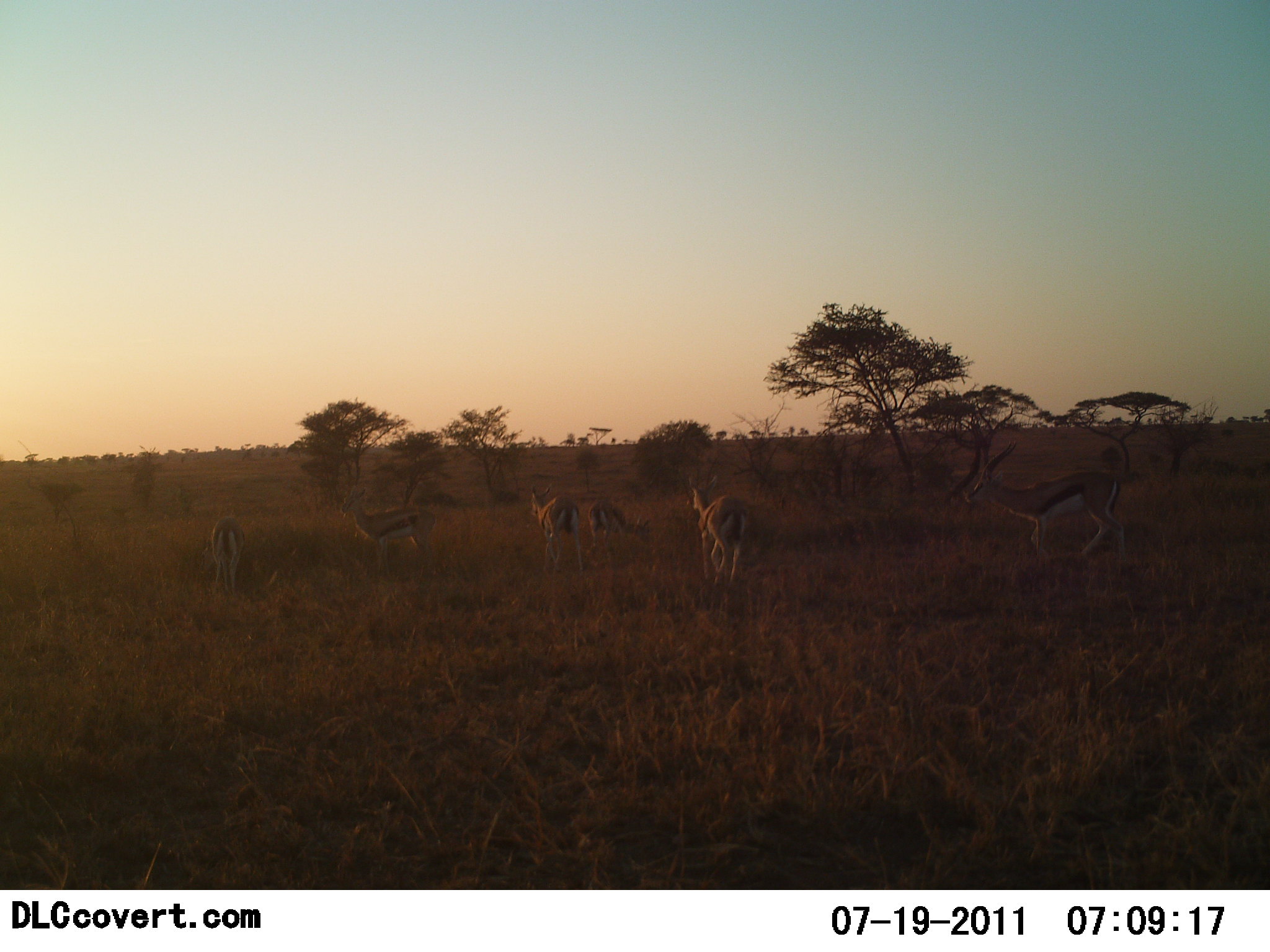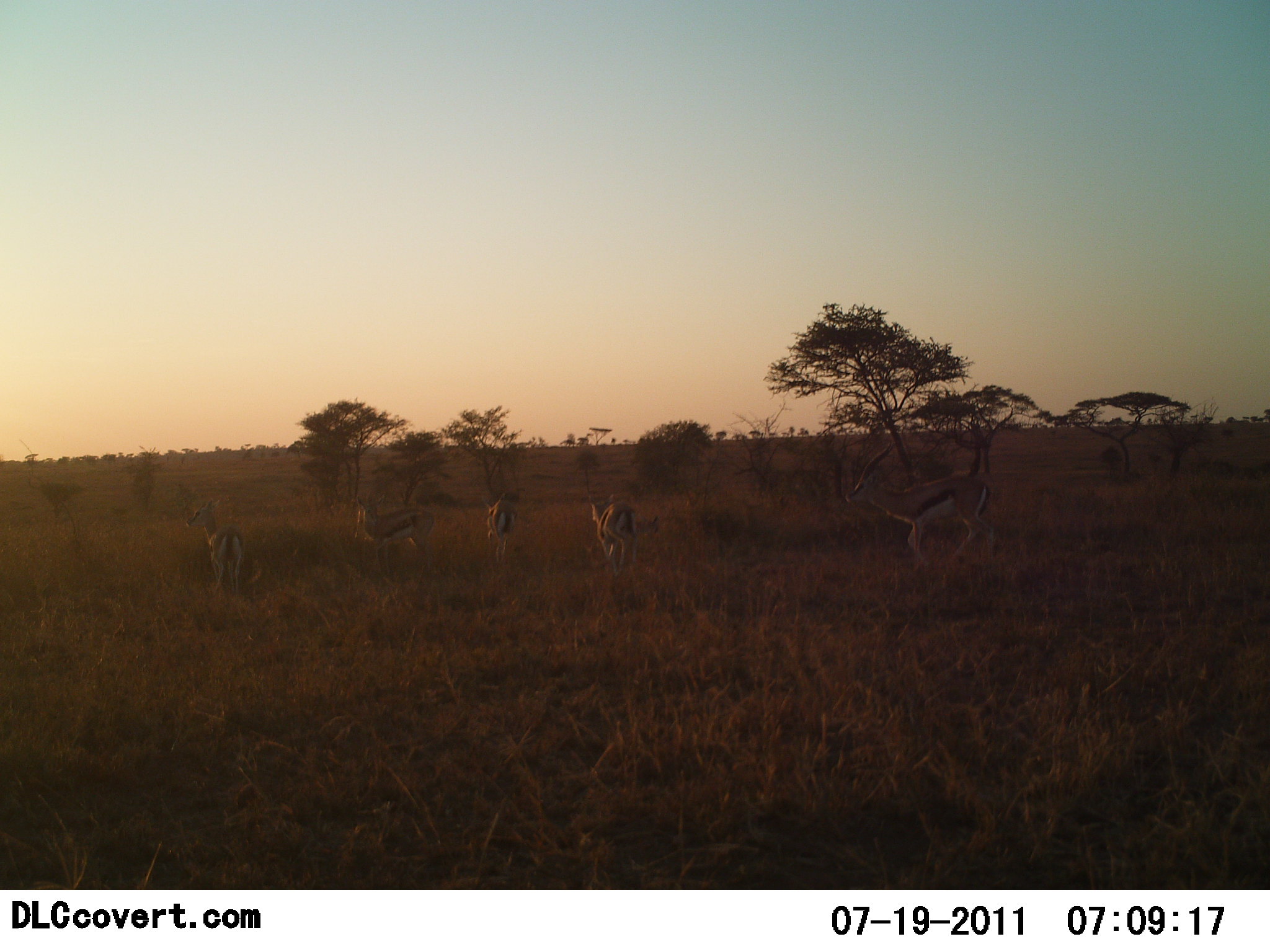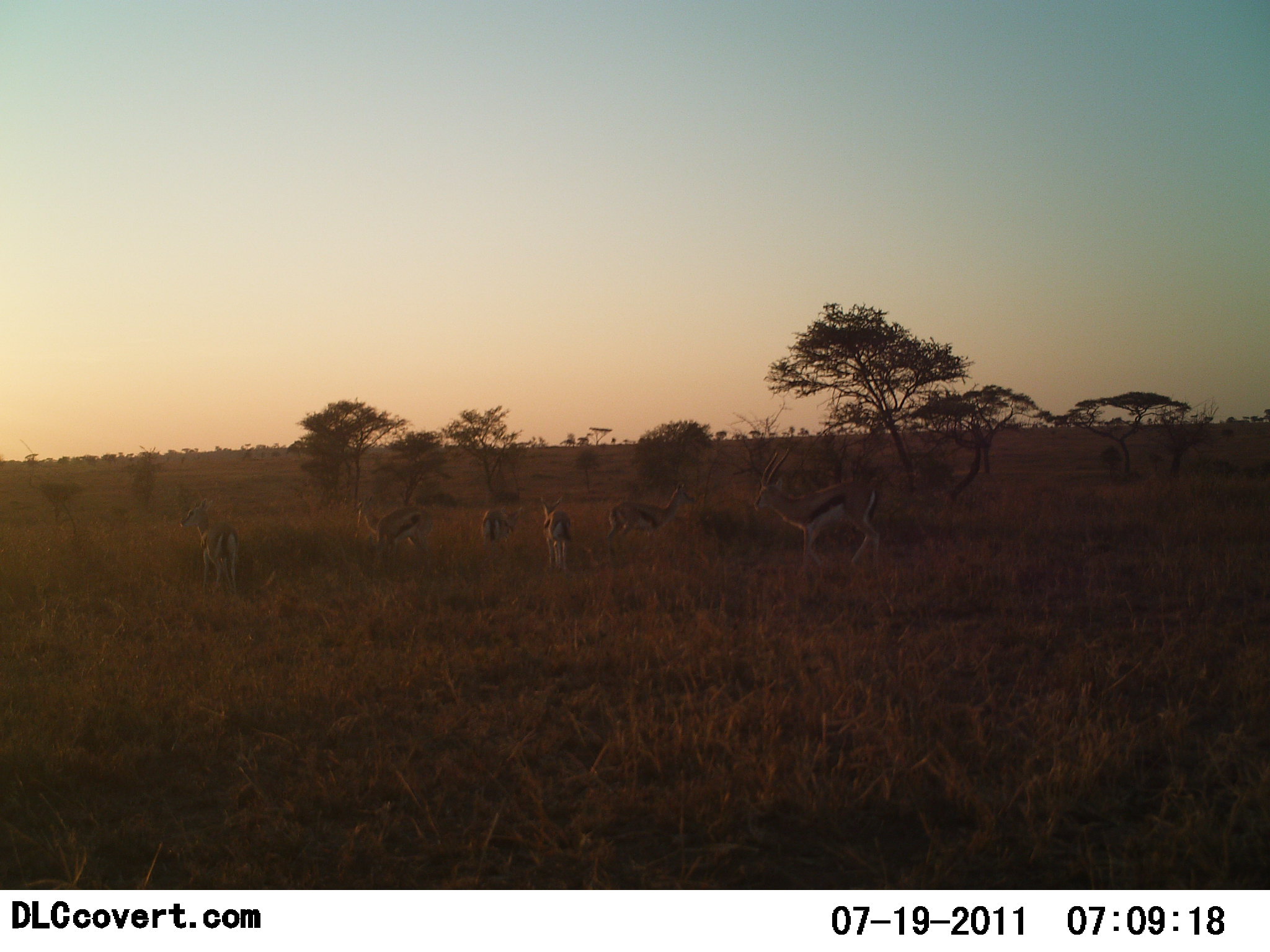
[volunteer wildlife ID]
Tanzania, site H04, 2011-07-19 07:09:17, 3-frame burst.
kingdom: Animalia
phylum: Chordata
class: Mammalia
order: Artiodactyla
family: Bovidae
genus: Eudorcas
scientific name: Eudorcas thomsonii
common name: thomson's gazelle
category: gazellethomsons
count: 6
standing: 19%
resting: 0%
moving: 100%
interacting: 0%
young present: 6%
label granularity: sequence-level